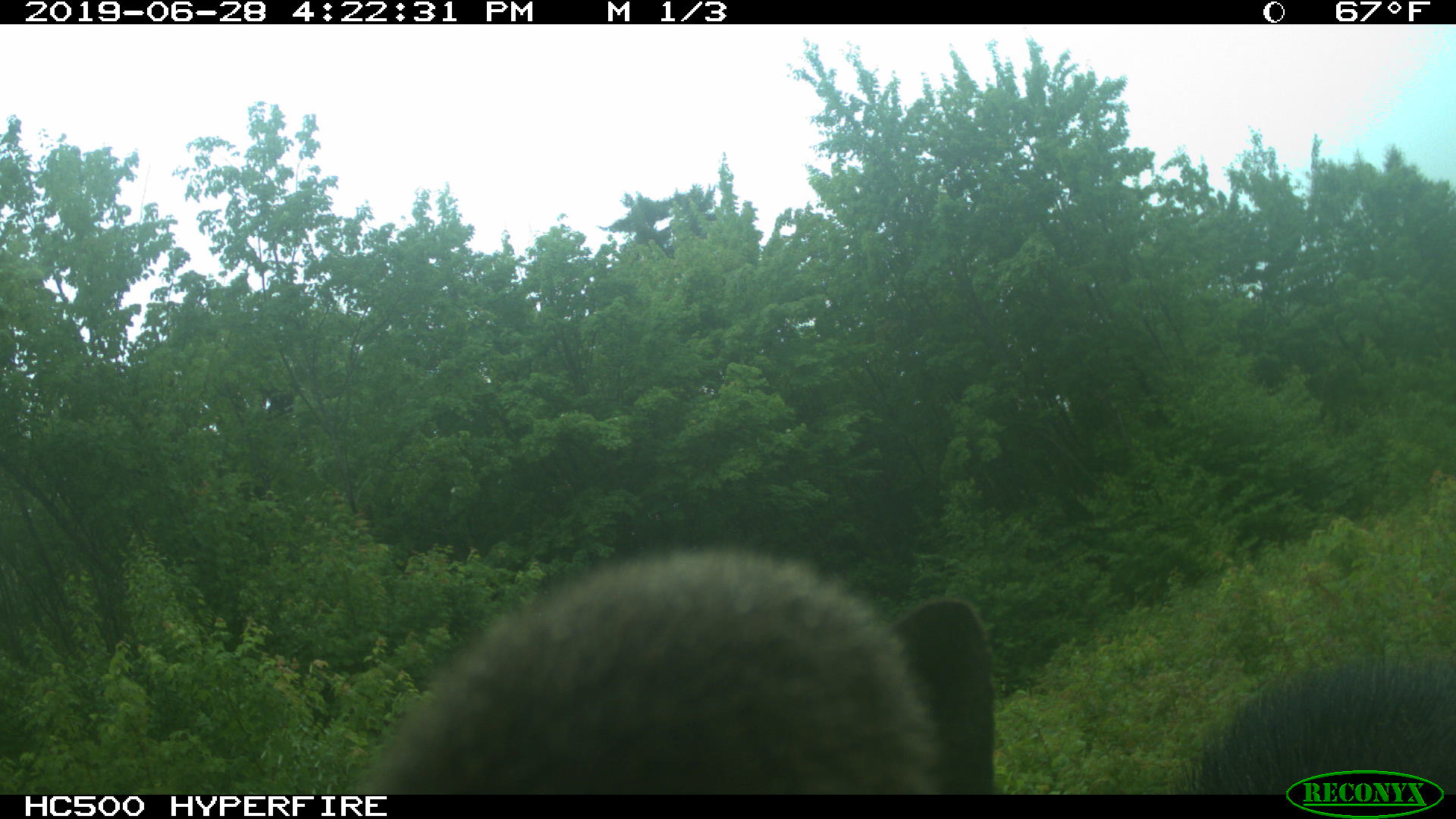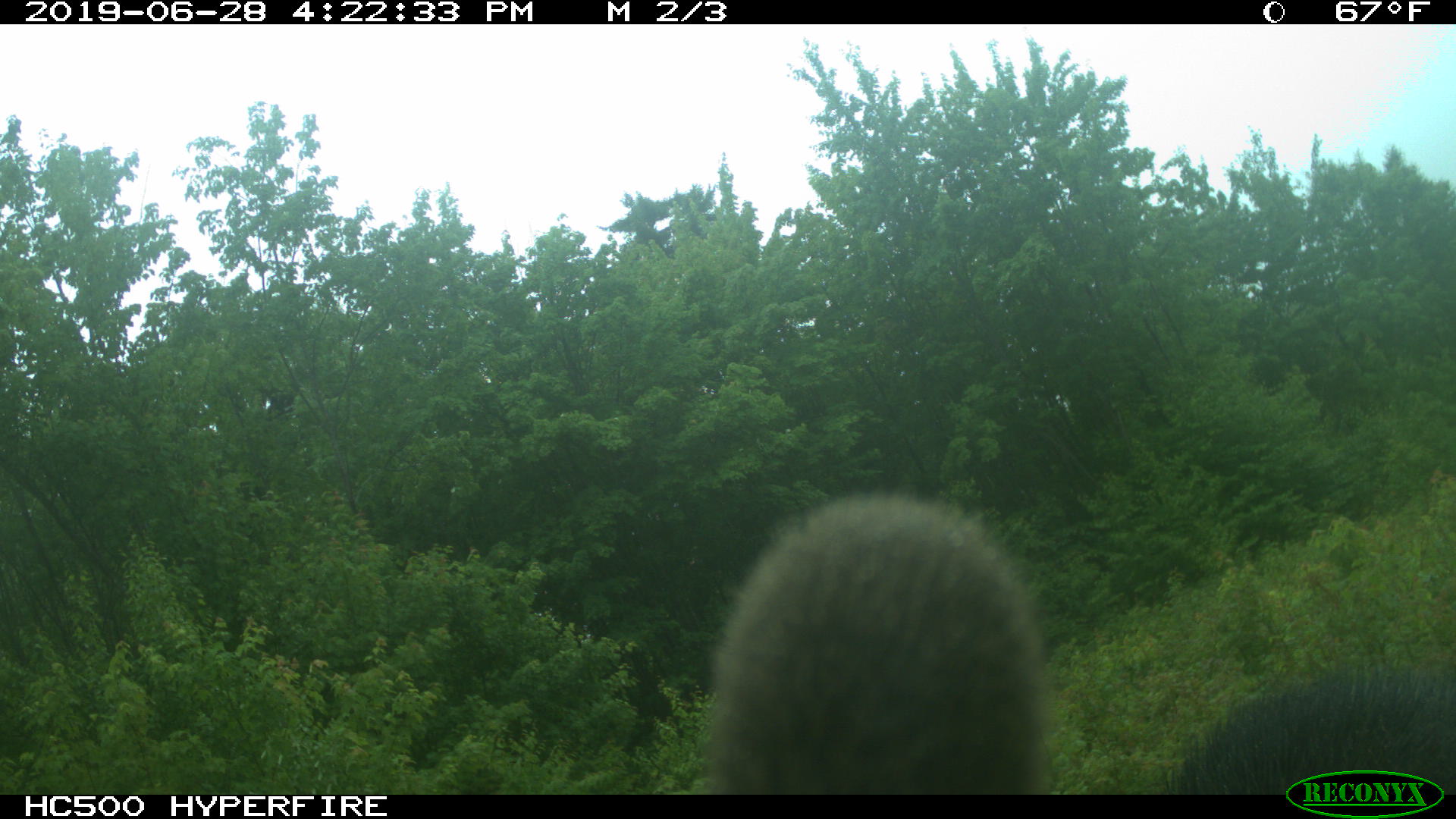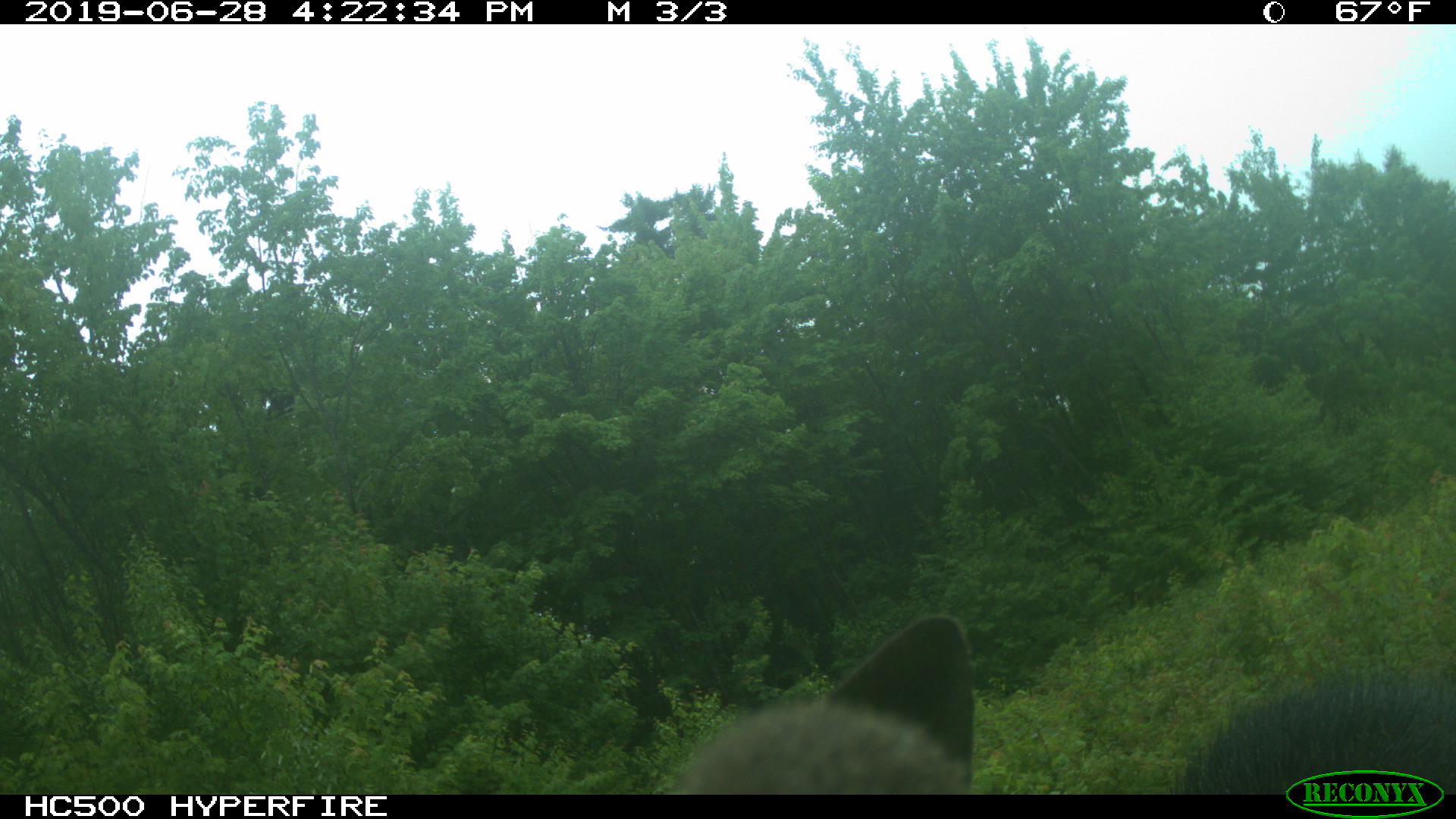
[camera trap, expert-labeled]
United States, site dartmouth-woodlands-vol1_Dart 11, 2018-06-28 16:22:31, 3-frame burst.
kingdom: Animalia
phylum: Chordata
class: Mammalia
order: Artiodactyla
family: Cervidae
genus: Alces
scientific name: Alces alces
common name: moose